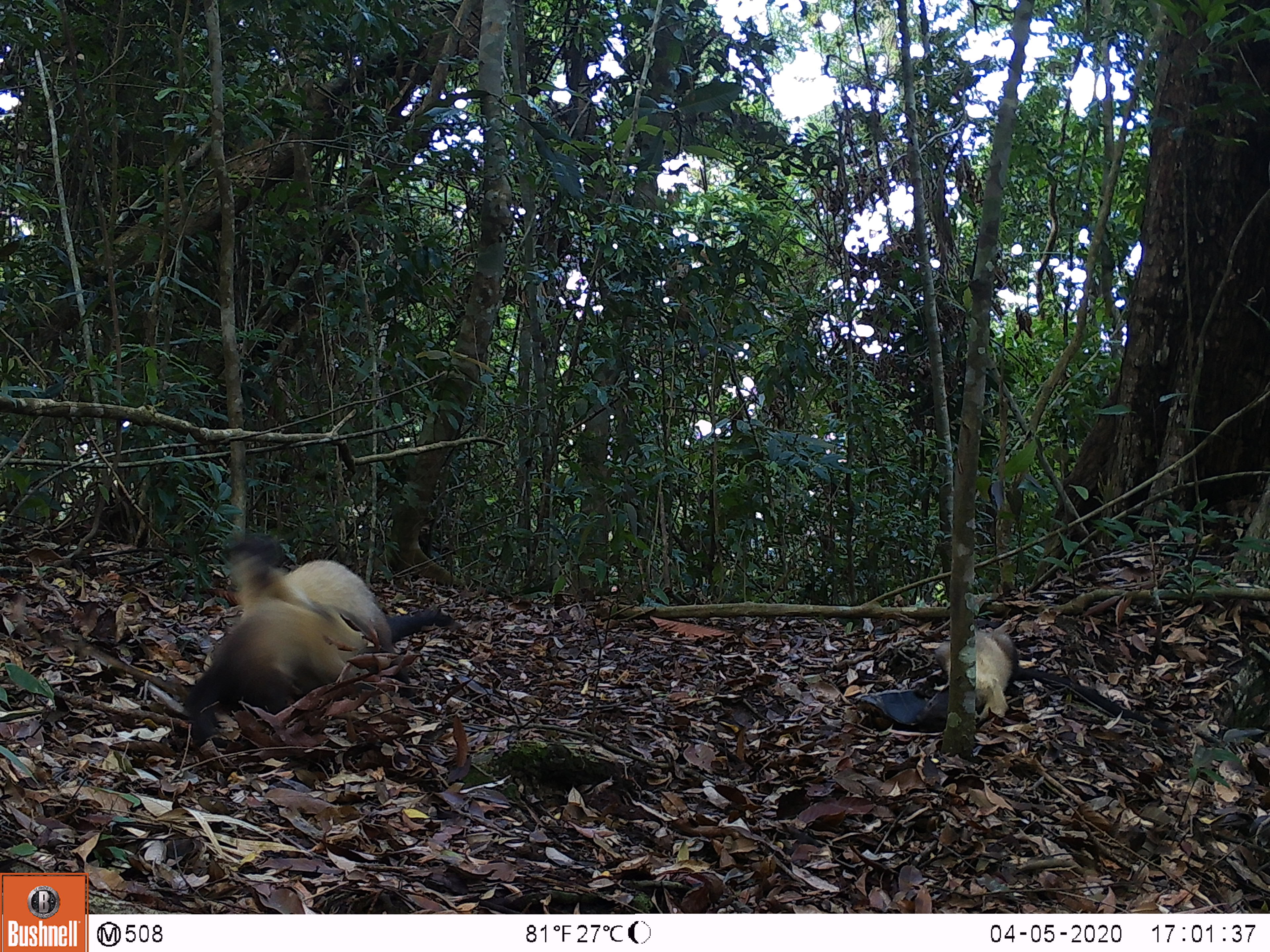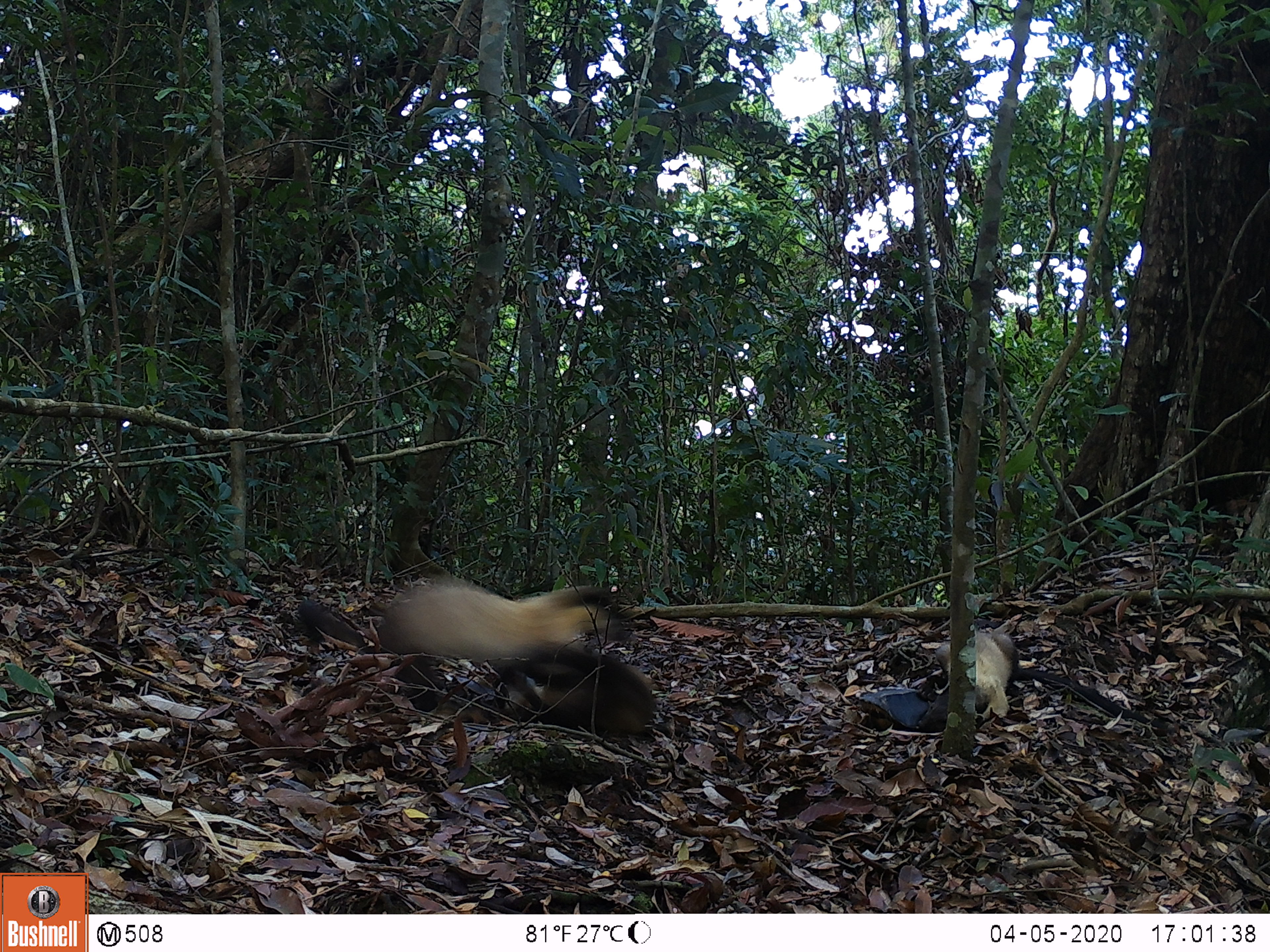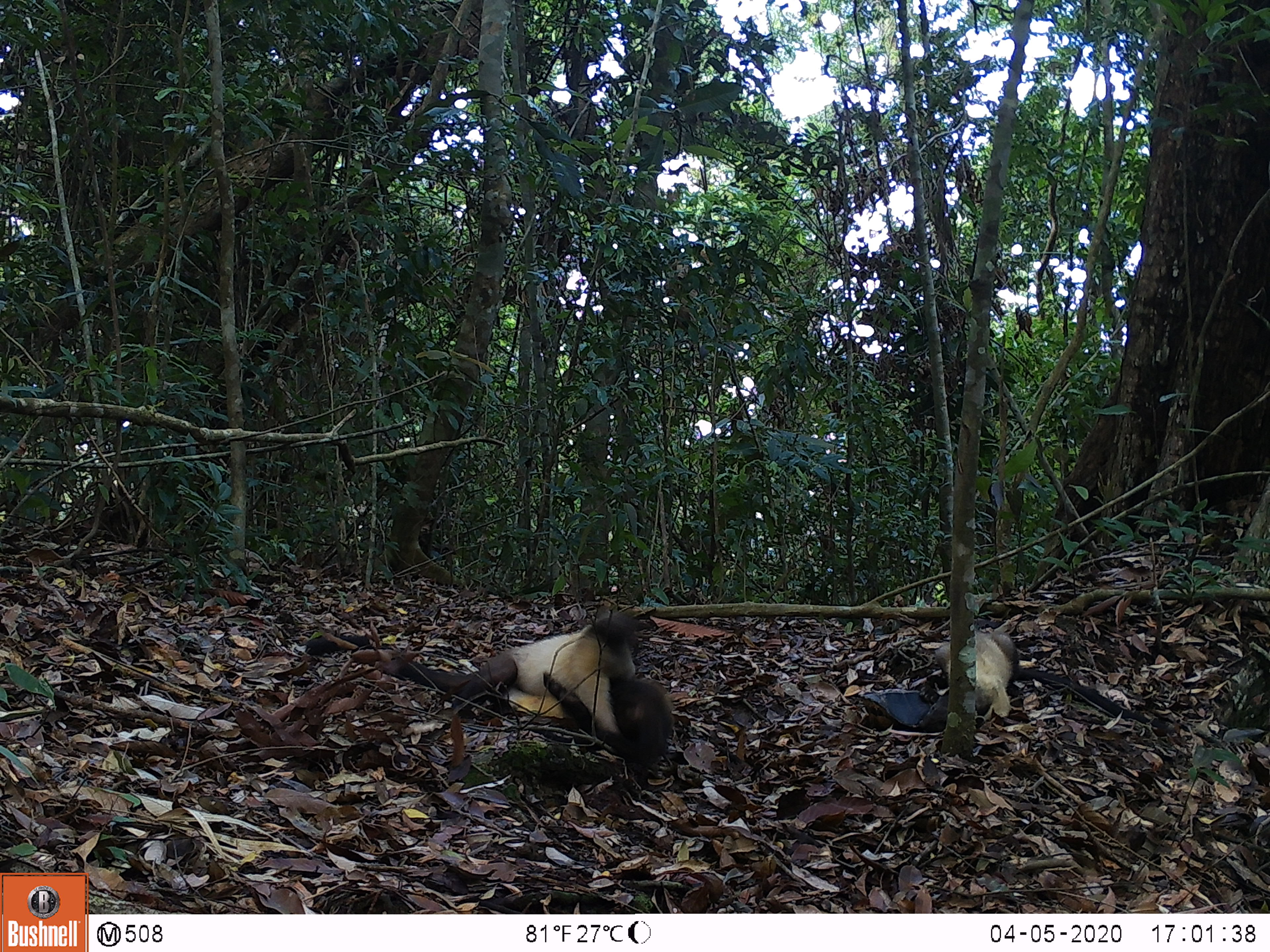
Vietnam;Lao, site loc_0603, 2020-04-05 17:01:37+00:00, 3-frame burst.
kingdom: Animalia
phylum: Chordata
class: Mammalia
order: Carnivora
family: Mustelidae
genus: Martes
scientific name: Martes flavigula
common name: yellow-throated marten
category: yellow throated marten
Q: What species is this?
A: Yellow throated marten (yellow-throated marten) (Martes flavigula).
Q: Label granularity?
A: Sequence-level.